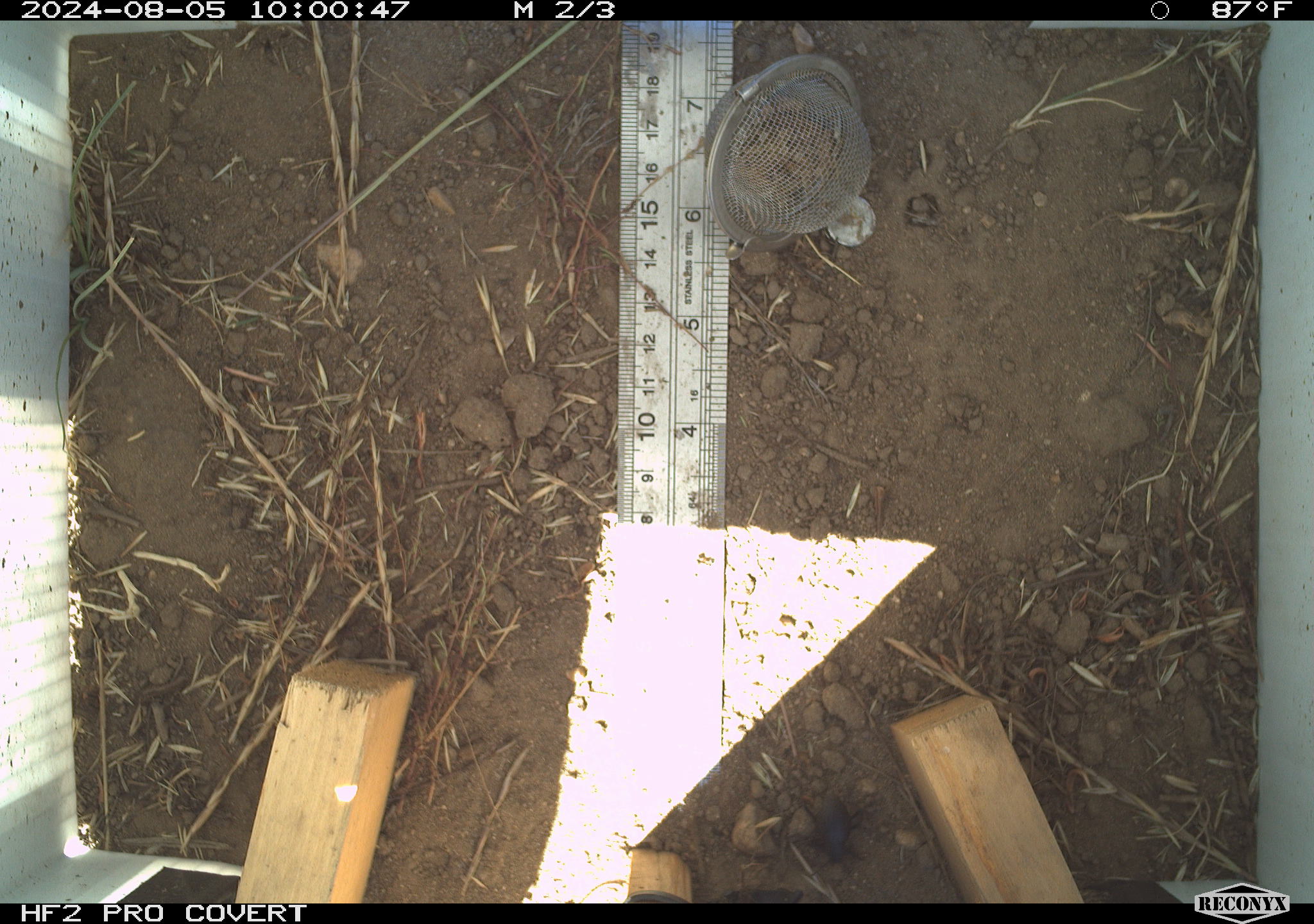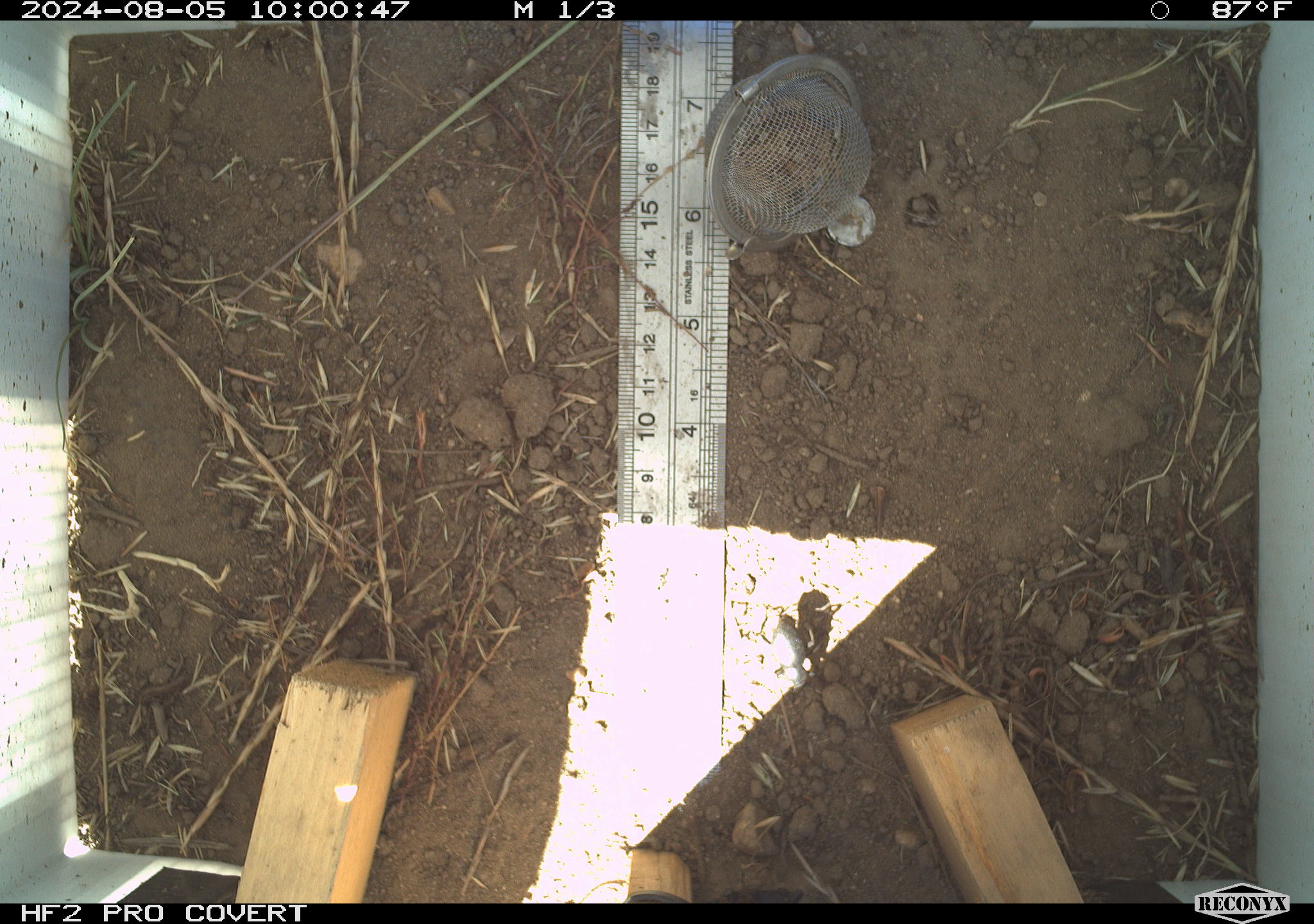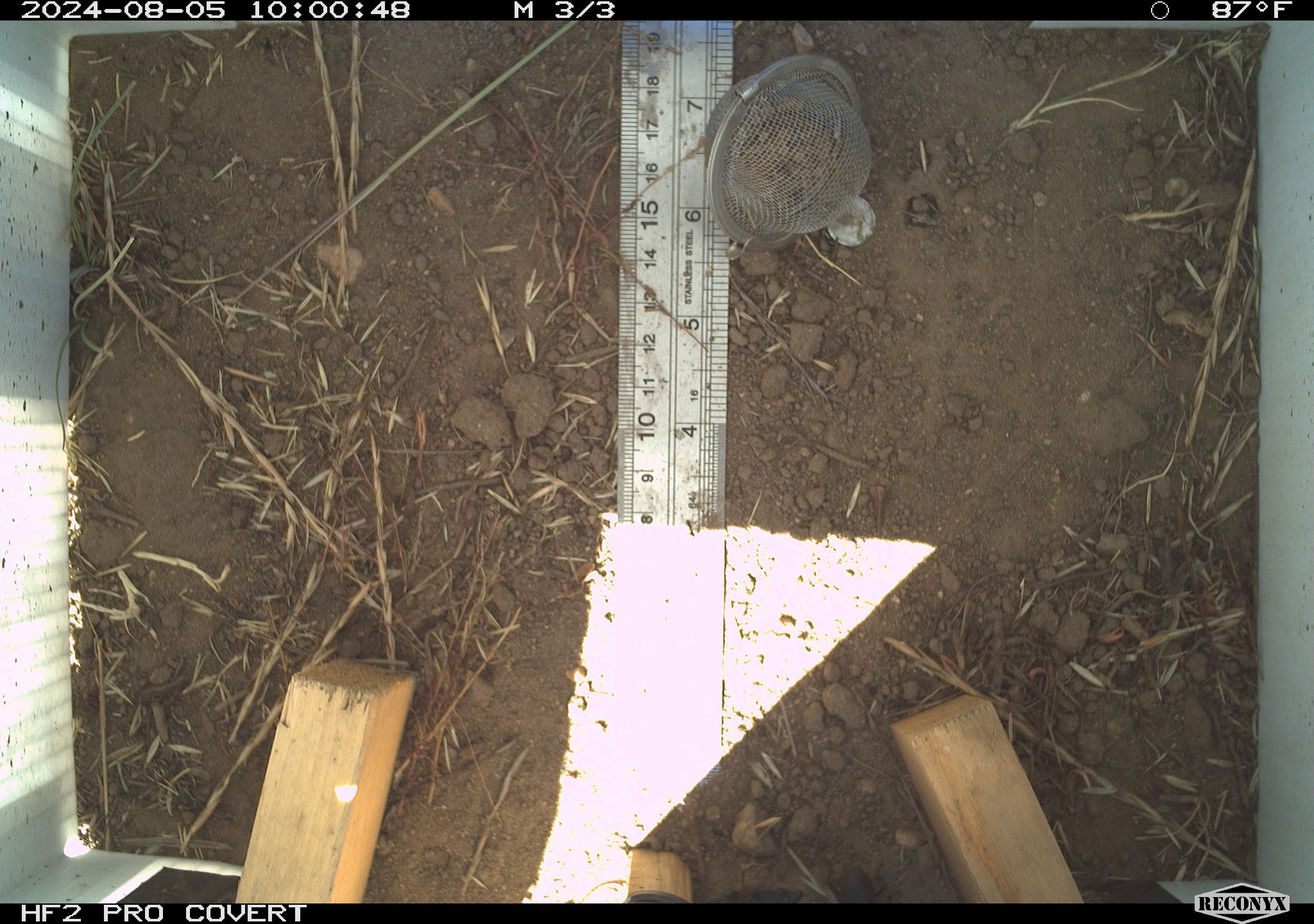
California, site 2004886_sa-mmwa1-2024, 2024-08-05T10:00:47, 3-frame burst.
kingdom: Animalia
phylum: Arthropoda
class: Insecta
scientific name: Insecta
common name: insect